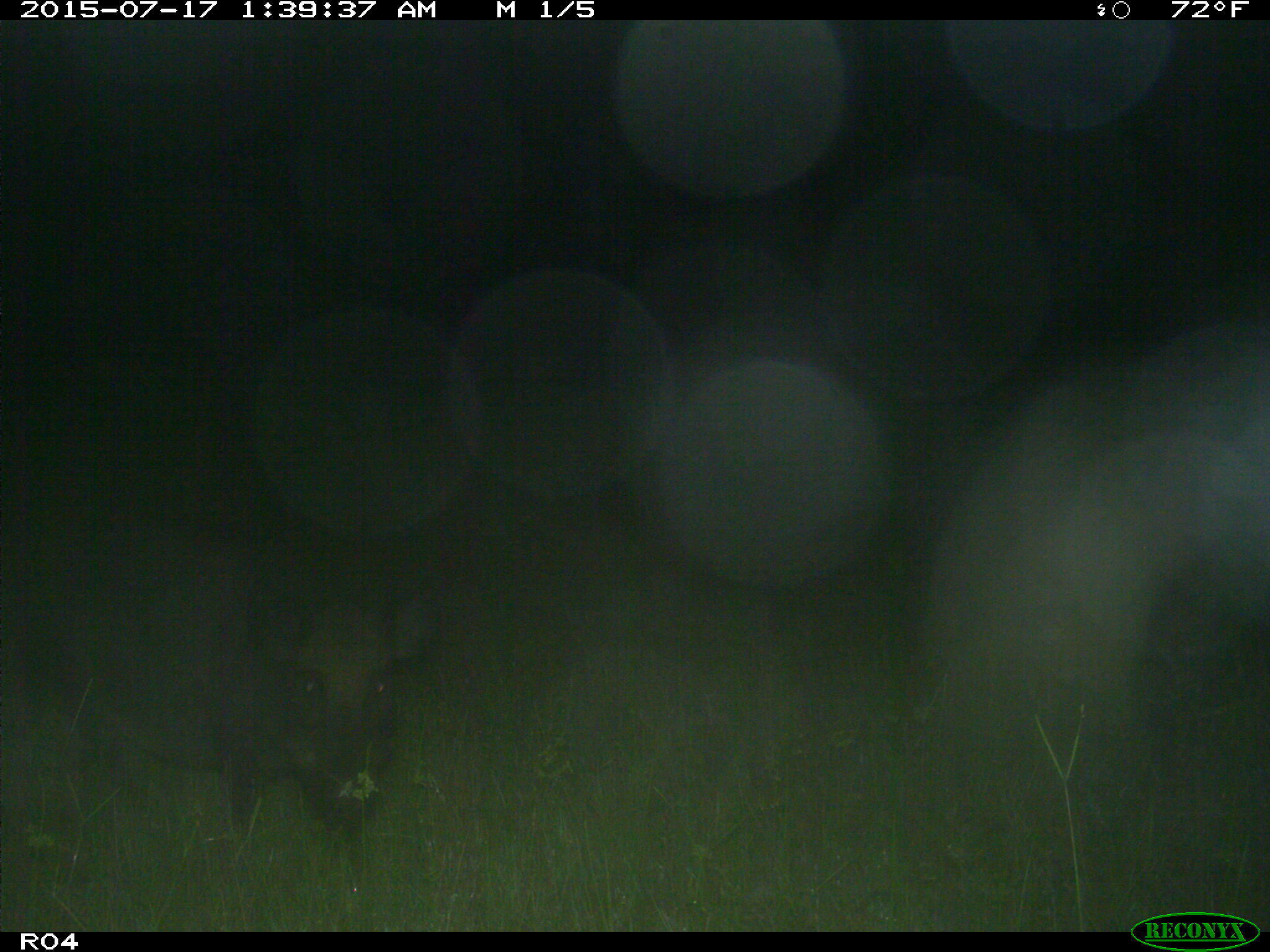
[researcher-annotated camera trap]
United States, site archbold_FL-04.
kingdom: Animalia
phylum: Chordata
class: Mammalia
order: Artiodactyla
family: Suidae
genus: Sus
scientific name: Sus scrofa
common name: wild boar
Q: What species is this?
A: Sus scrofa (wild boar).